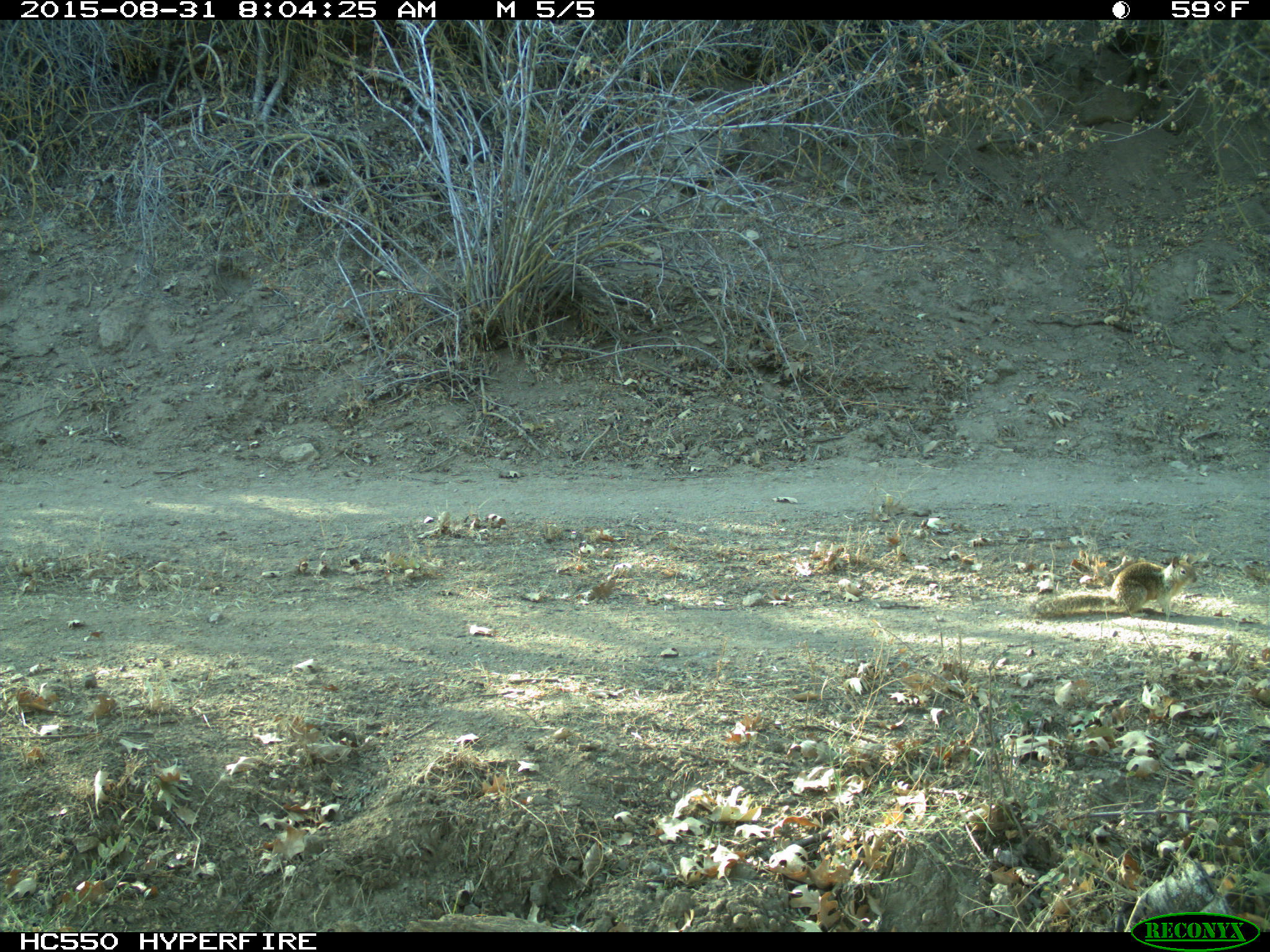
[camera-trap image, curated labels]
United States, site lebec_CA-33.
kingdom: Animalia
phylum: Chordata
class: Mammalia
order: Rodentia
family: Sciuridae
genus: Otospermophilus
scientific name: Otospermophilus beecheyi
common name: california ground squirrel